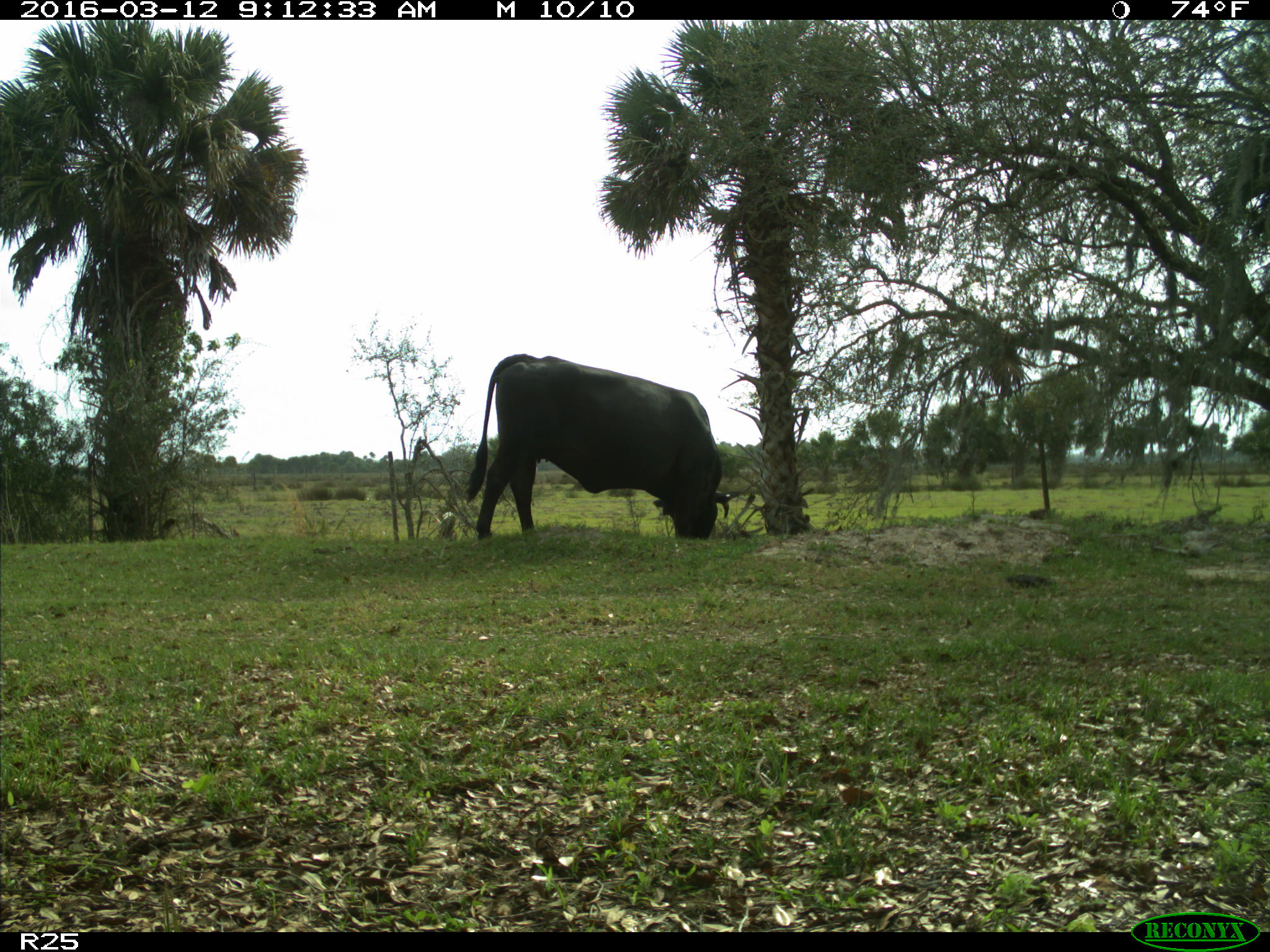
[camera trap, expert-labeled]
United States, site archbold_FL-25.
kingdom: Animalia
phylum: Chordata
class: Mammalia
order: Artiodactyla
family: Bovidae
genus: Bos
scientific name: Bos taurus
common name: domestic cow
Bos taurus (domestic cow).